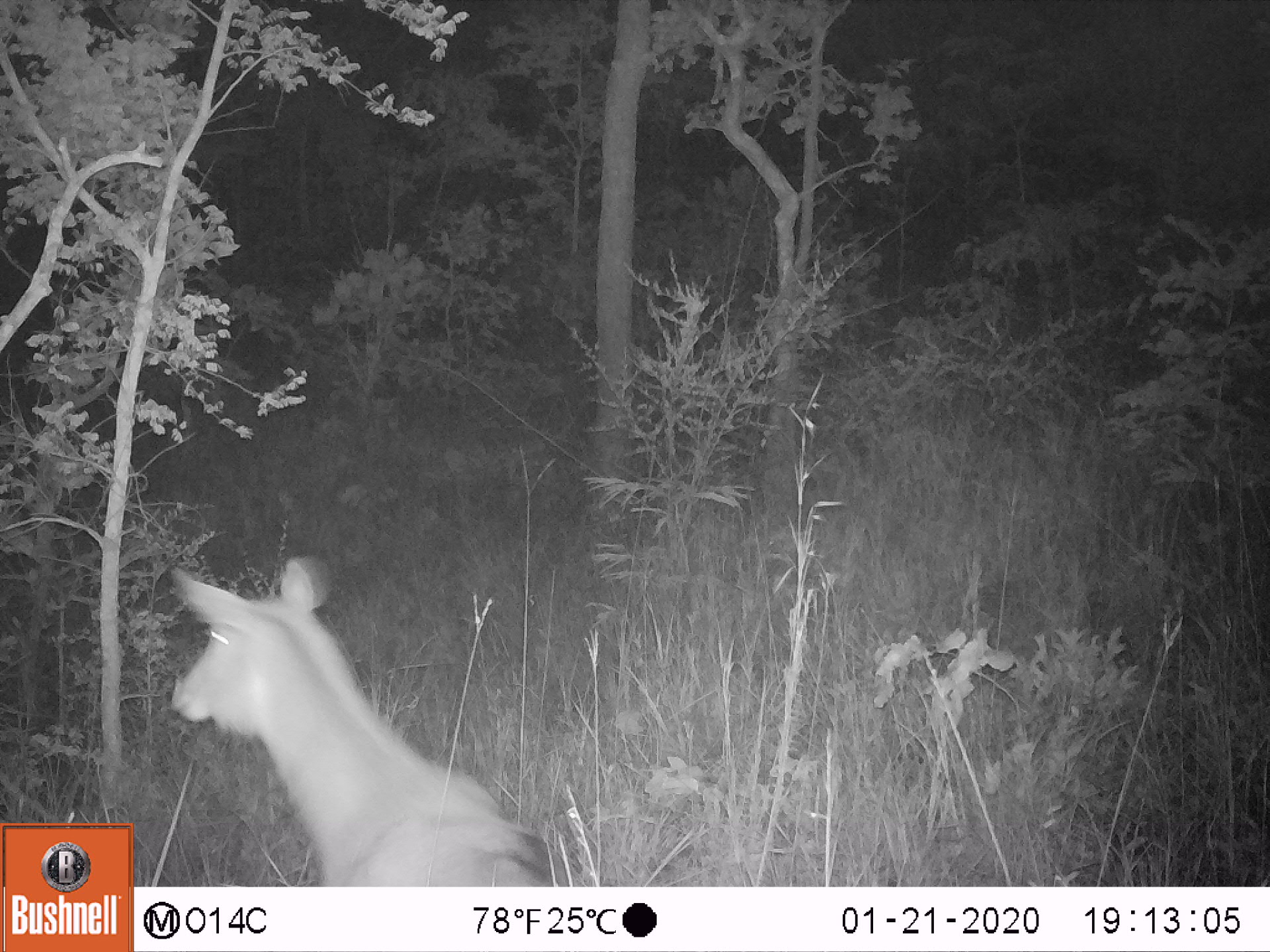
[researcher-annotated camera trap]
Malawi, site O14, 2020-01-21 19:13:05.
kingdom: Animalia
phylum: Chordata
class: Mammalia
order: Artiodactyla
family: Bovidae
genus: Kobus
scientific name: Kobus ellipsiprymnus ellipsiprymnus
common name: common waterbuck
Common waterbuck (Kobus ellipsiprymnus ellipsiprymnus), count 1.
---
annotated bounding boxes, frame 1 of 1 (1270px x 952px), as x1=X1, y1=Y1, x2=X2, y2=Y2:
common waterbuck: x1=165, y1=557, x2=575, y2=885